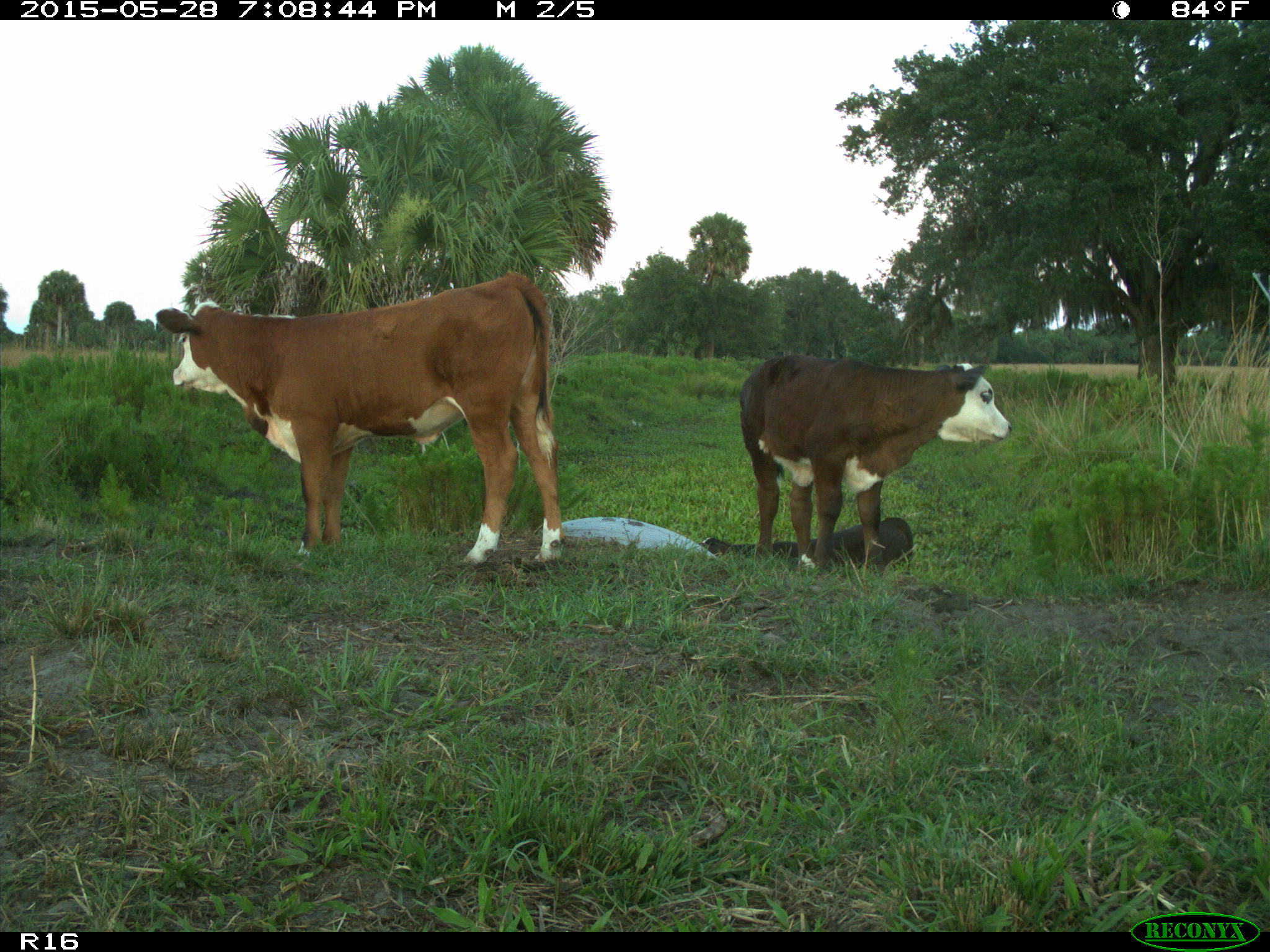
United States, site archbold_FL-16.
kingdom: Animalia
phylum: Chordata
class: Mammalia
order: Artiodactyla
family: Bovidae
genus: Bos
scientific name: Bos taurus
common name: domestic cow